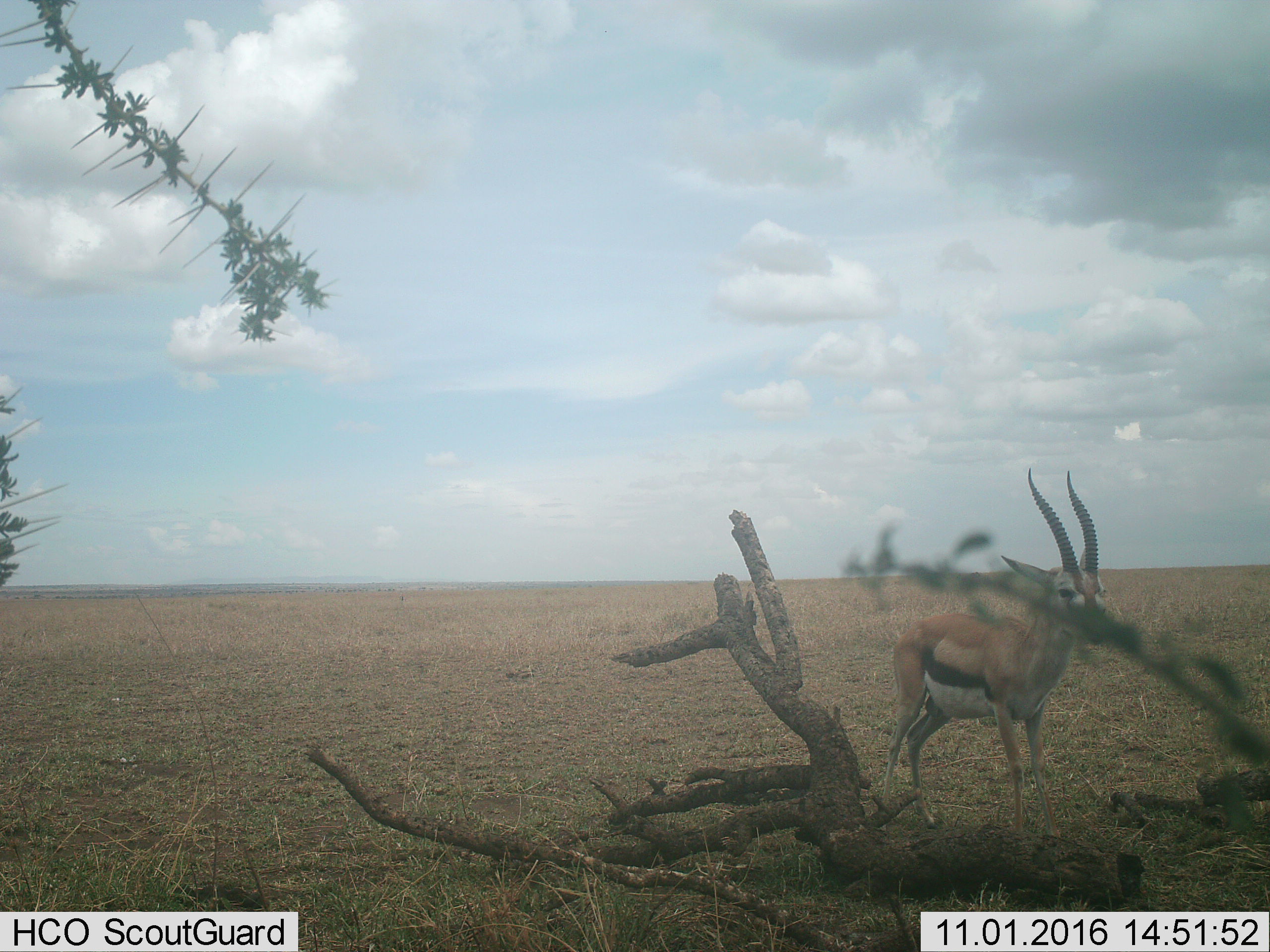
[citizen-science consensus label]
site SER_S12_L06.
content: unidentified animal